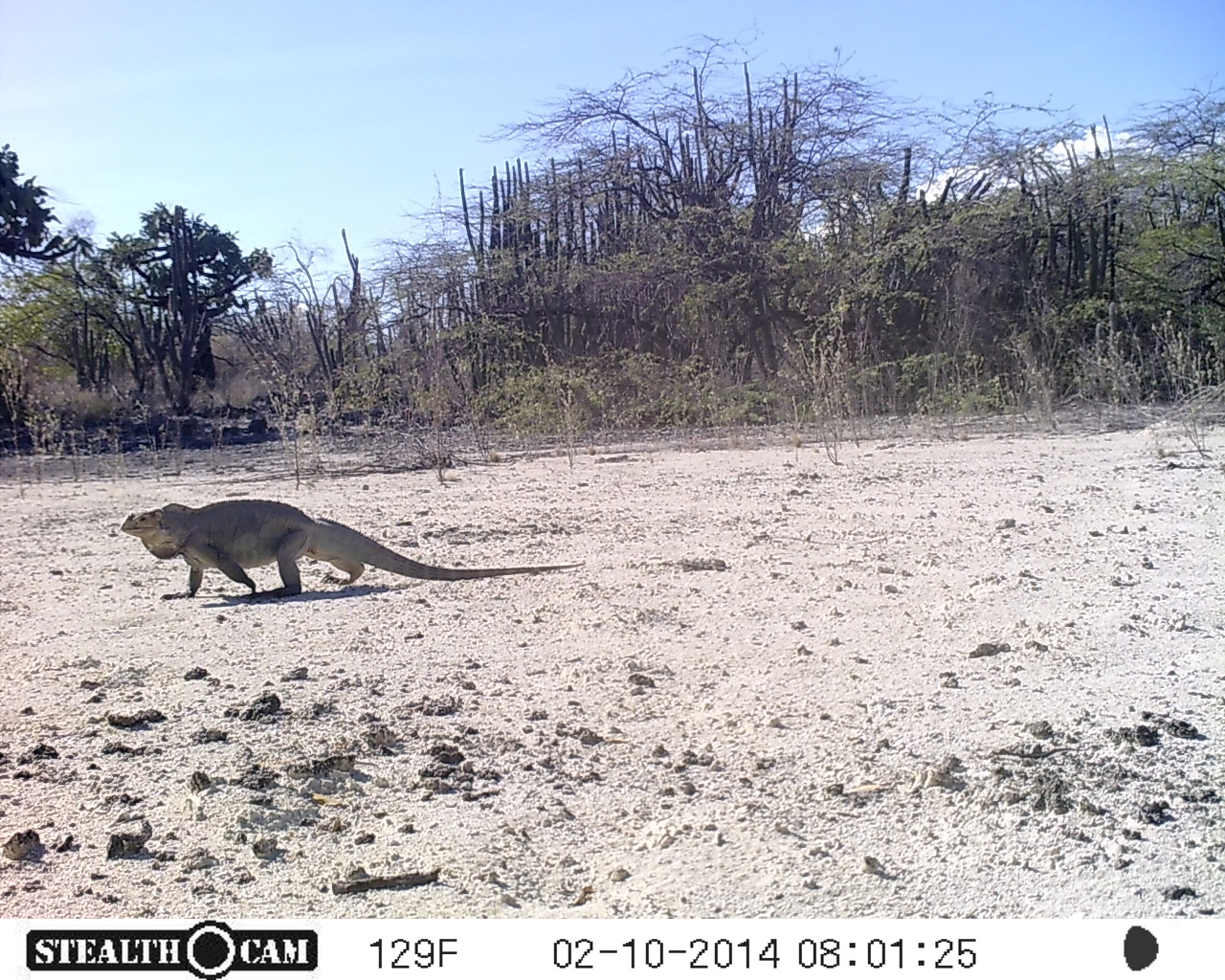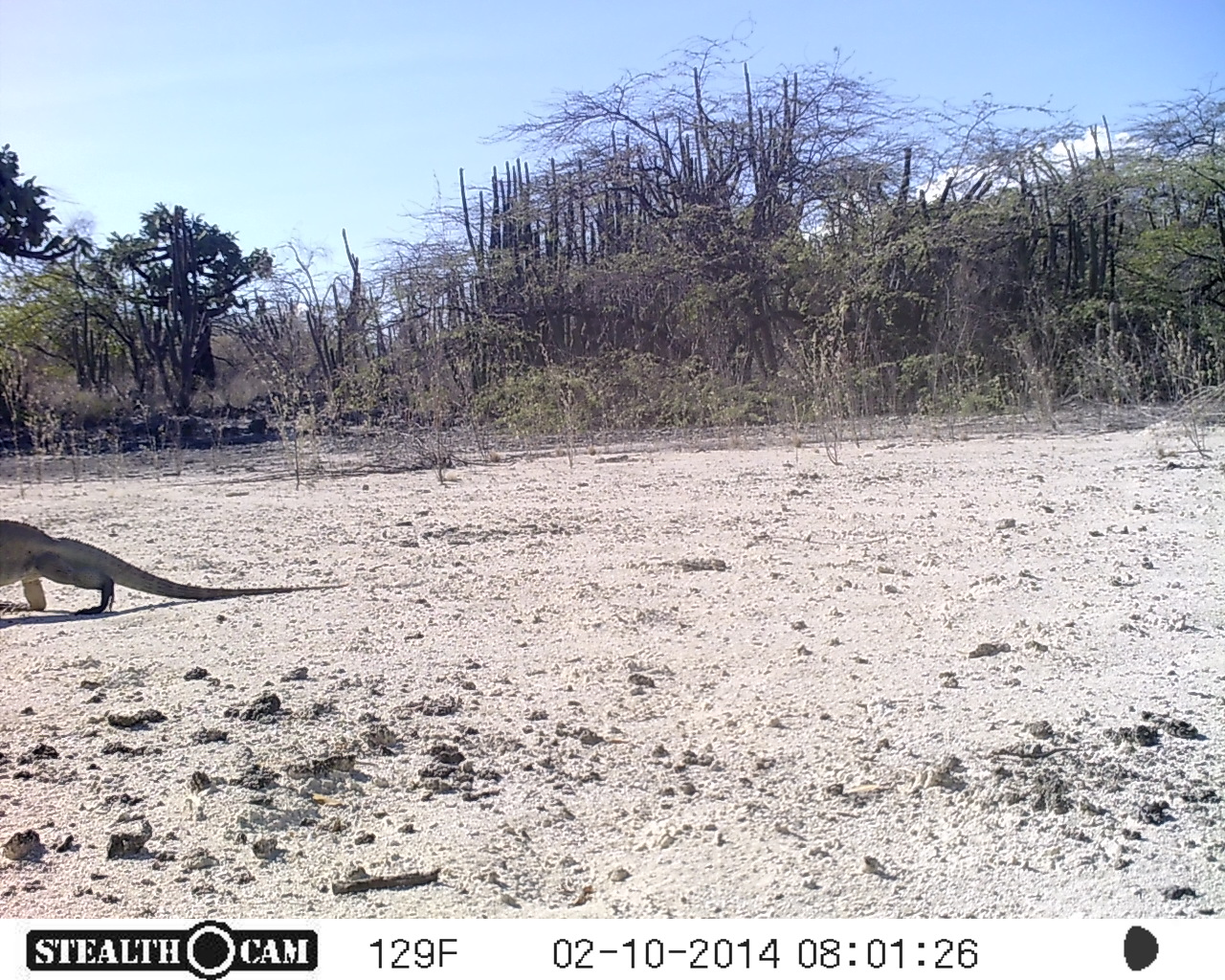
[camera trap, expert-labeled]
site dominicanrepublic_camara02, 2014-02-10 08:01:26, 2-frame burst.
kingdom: Animalia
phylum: Chordata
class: Reptilia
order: Squamata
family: Iguanidae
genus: Iguana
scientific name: Iguana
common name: typical iguanas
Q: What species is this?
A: Iguana (typical iguanas).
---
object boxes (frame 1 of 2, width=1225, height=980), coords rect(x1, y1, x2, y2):
iguana: rect(110, 499, 562, 603)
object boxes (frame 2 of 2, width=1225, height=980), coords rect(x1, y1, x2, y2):
iguana: rect(0, 520, 350, 619)